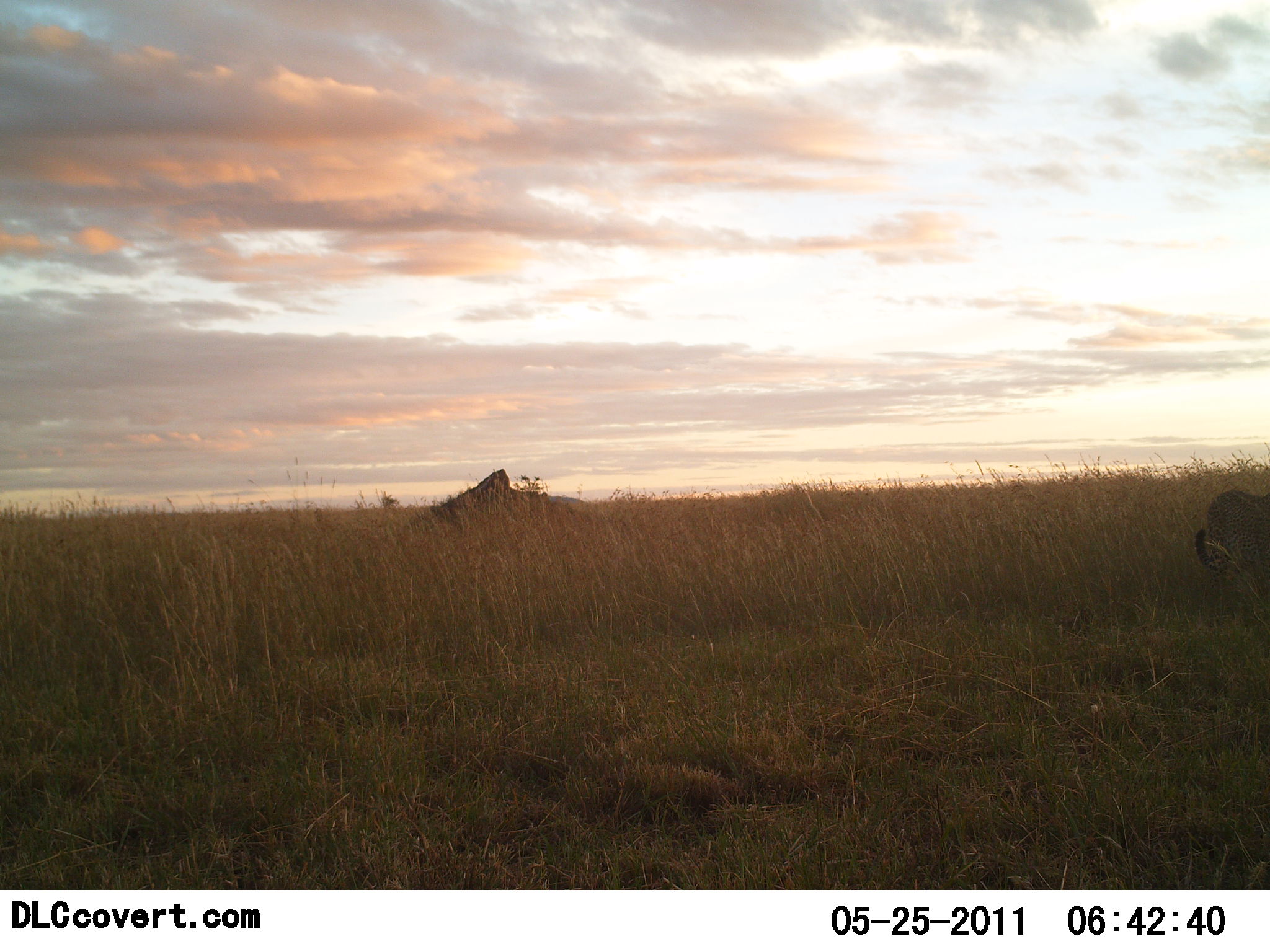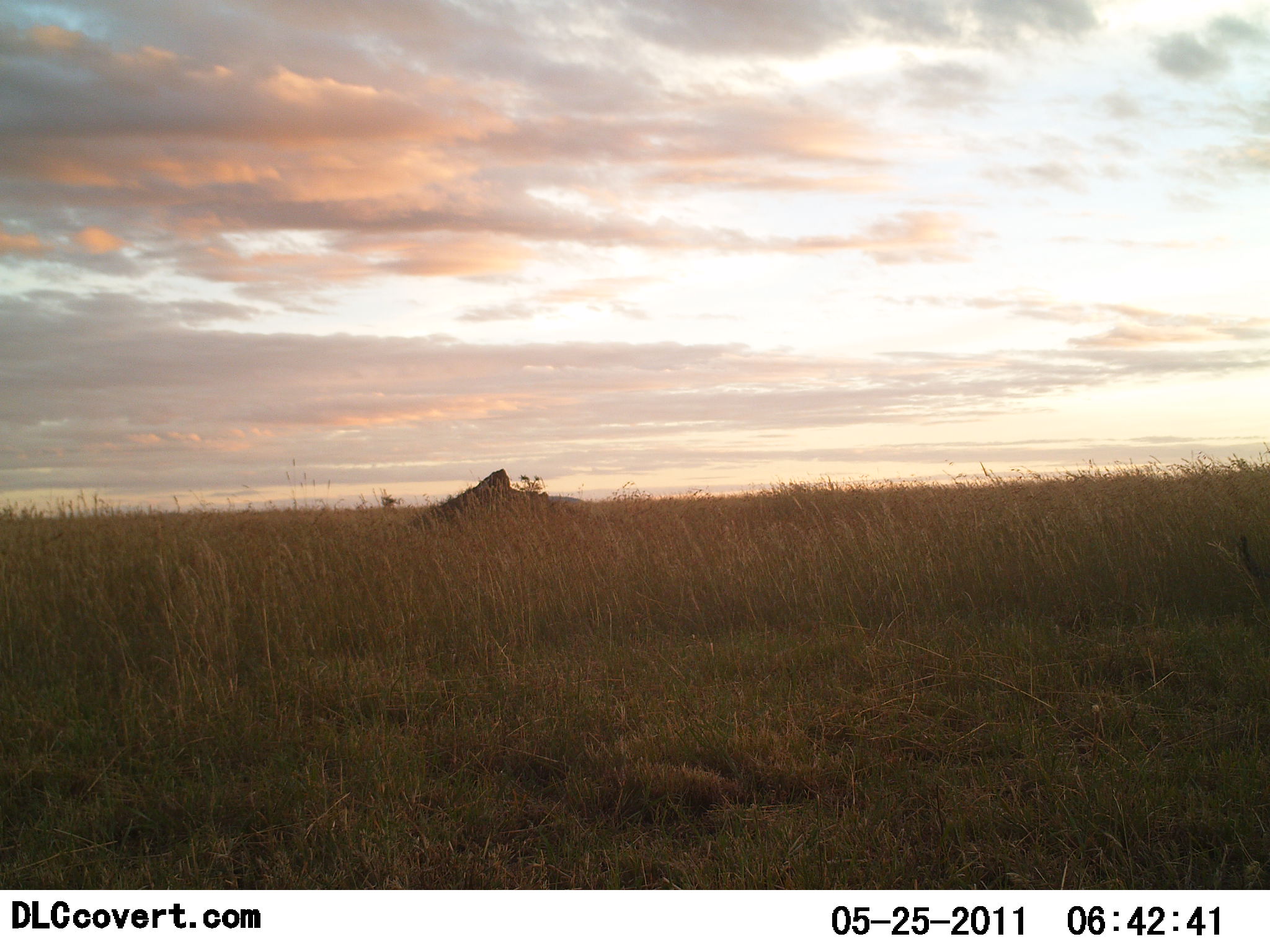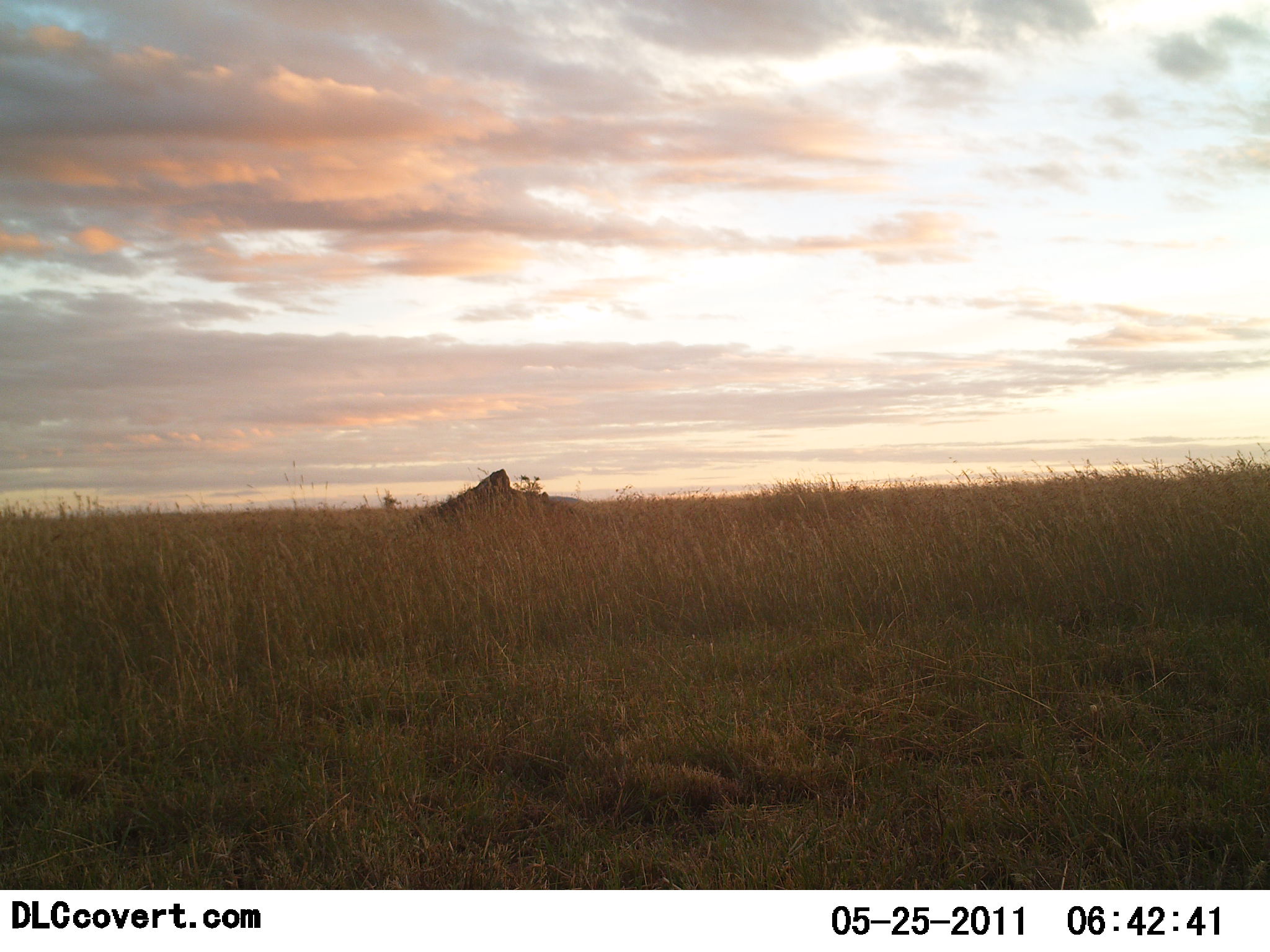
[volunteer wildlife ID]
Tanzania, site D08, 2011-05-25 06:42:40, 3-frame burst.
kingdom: Animalia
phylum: Chordata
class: Mammalia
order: Carnivora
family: Felidae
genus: Acinonyx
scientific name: Acinonyx jubatus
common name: cheetah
Cheetah (Acinonyx jubatus), count 1. Behavior (volunteer vote fractions): standing 0%, resting 0%, moving 100%, interacting 0%. Young present (vote fraction): 0%. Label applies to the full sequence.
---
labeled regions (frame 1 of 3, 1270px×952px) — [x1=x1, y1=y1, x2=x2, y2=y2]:
animal: [x1=1196, y1=481, x2=1270, y2=598]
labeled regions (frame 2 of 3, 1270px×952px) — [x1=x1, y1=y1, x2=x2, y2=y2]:
animal: [x1=1202, y1=532, x2=1270, y2=615]